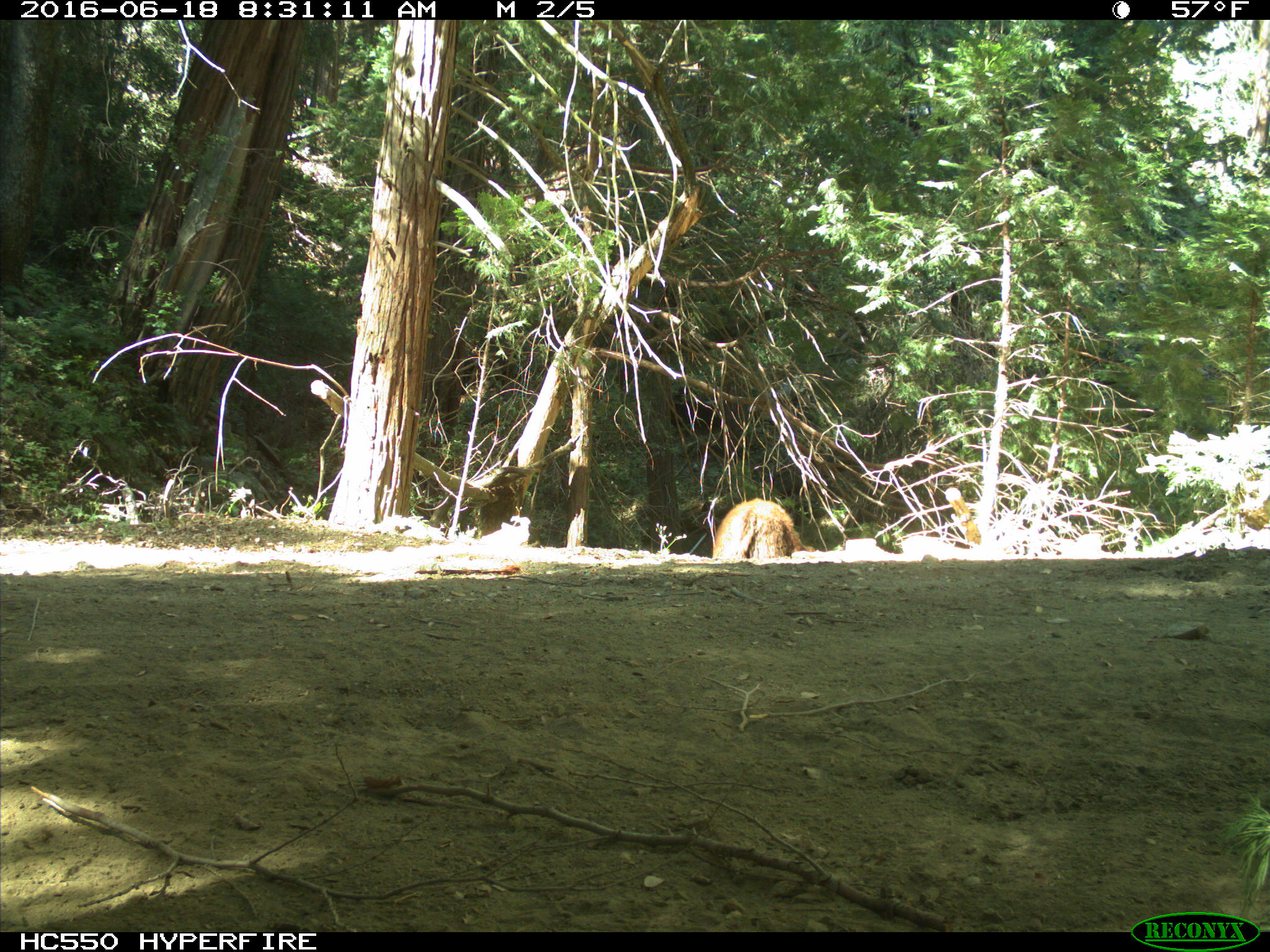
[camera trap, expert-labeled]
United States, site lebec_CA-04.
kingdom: Animalia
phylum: Chordata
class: Mammalia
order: Carnivora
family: Ursidae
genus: Ursus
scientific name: Ursus americanus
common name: american black bear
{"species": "Ursus americanus (american black bear)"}